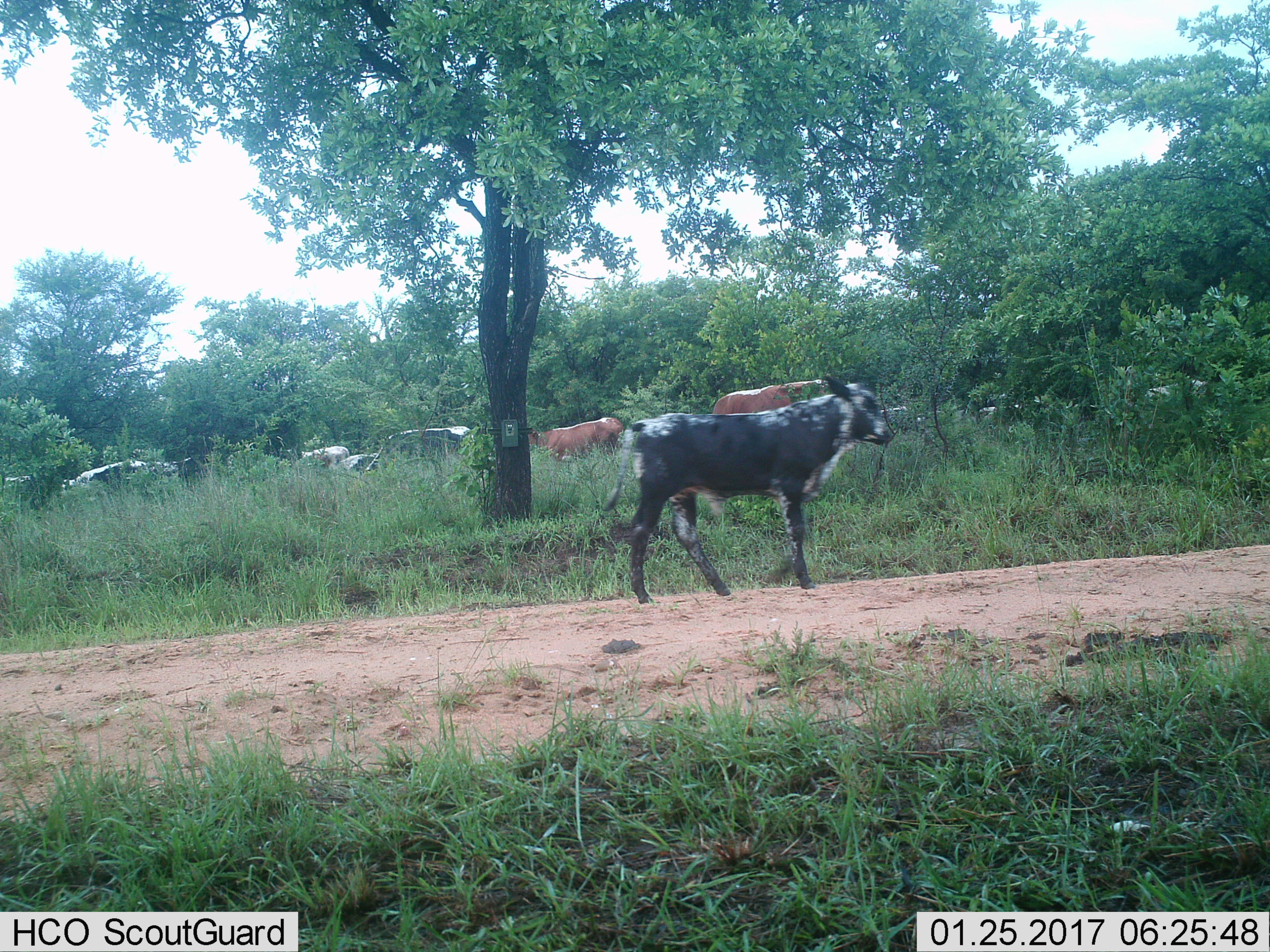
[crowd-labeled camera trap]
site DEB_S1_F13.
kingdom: Animalia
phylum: Chordata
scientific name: Vertebrata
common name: domestic animal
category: domesticanimal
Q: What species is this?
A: Domesticanimal (domestic animal) (Vertebrata).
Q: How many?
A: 11-50.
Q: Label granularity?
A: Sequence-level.